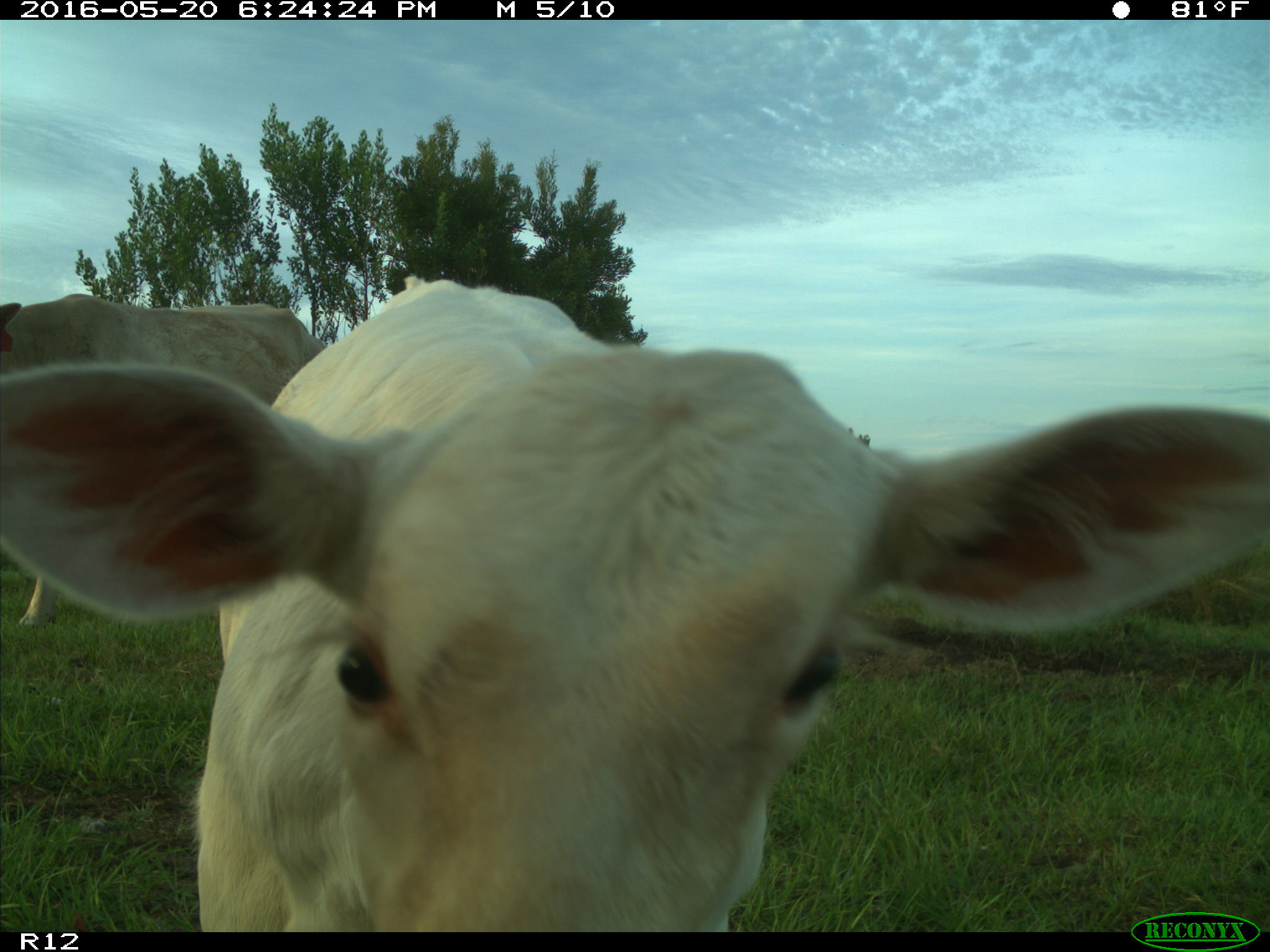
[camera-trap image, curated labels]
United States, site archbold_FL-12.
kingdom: Animalia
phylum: Chordata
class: Mammalia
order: Artiodactyla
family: Bovidae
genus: Bos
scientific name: Bos taurus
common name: domestic cow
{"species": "Bos taurus (domestic cow)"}